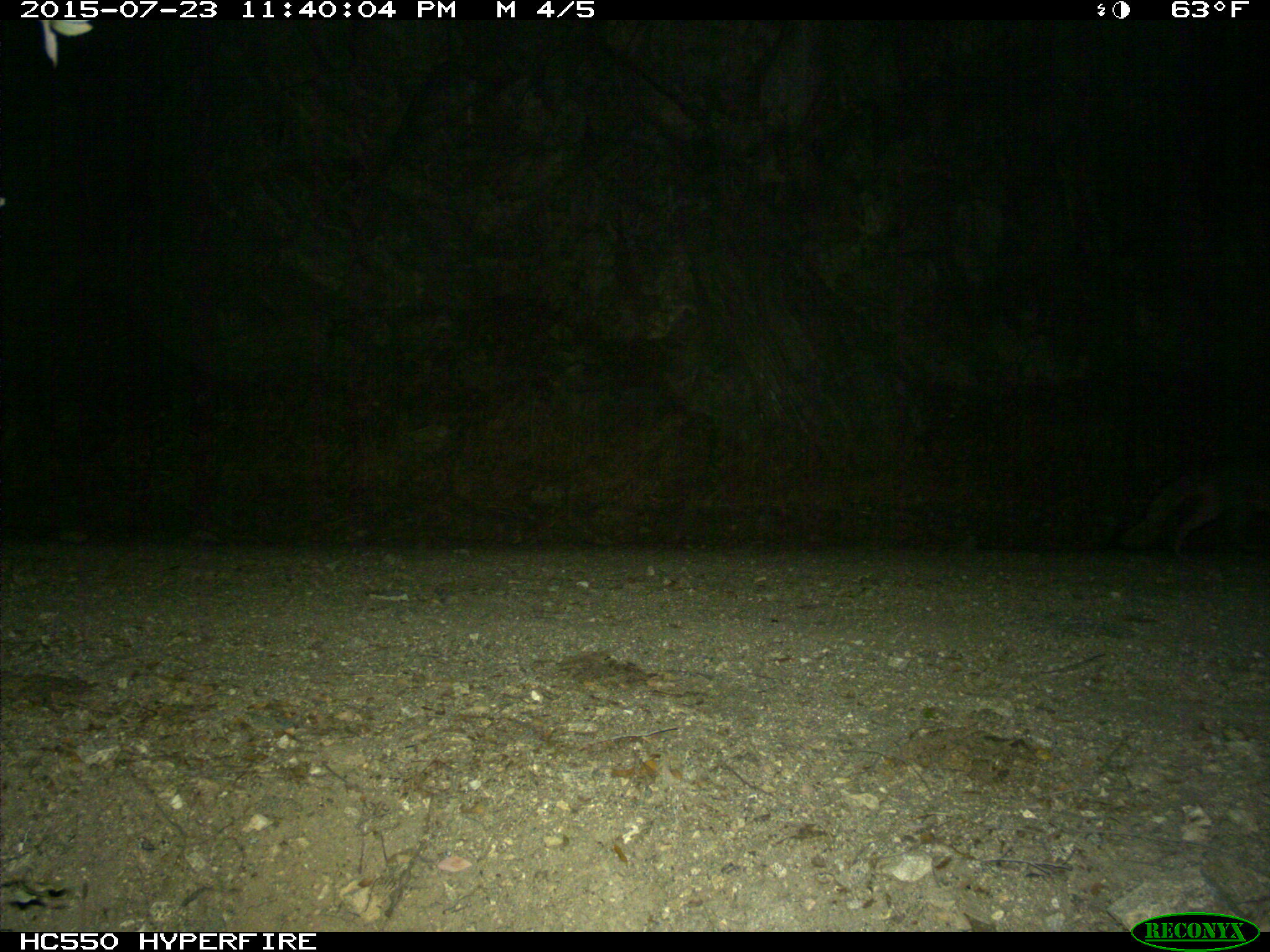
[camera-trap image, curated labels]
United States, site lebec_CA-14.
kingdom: Animalia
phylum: Chordata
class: Mammalia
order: Carnivora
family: Canidae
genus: Urocyon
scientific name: Urocyon cinereoargenteus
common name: gray fox